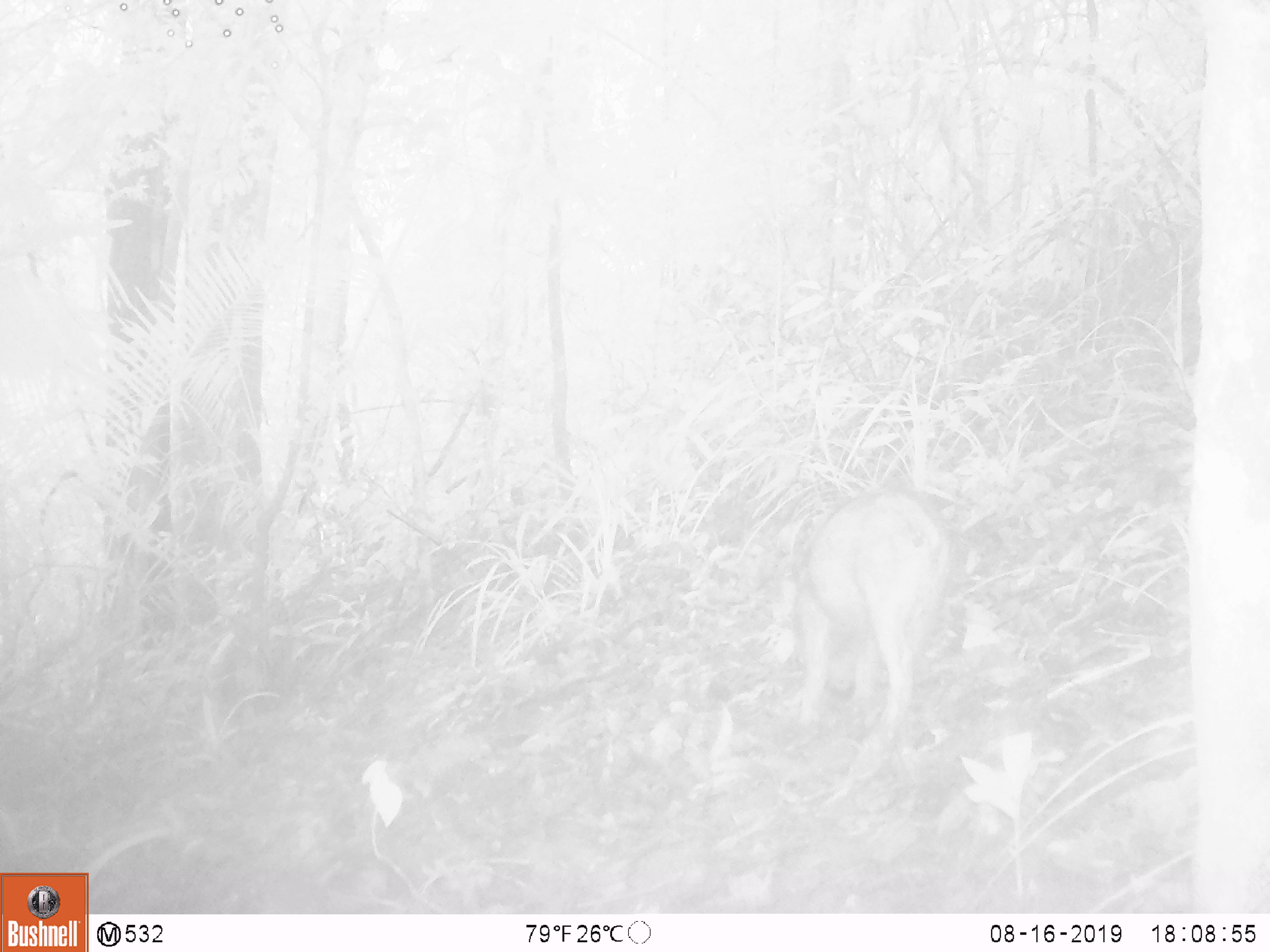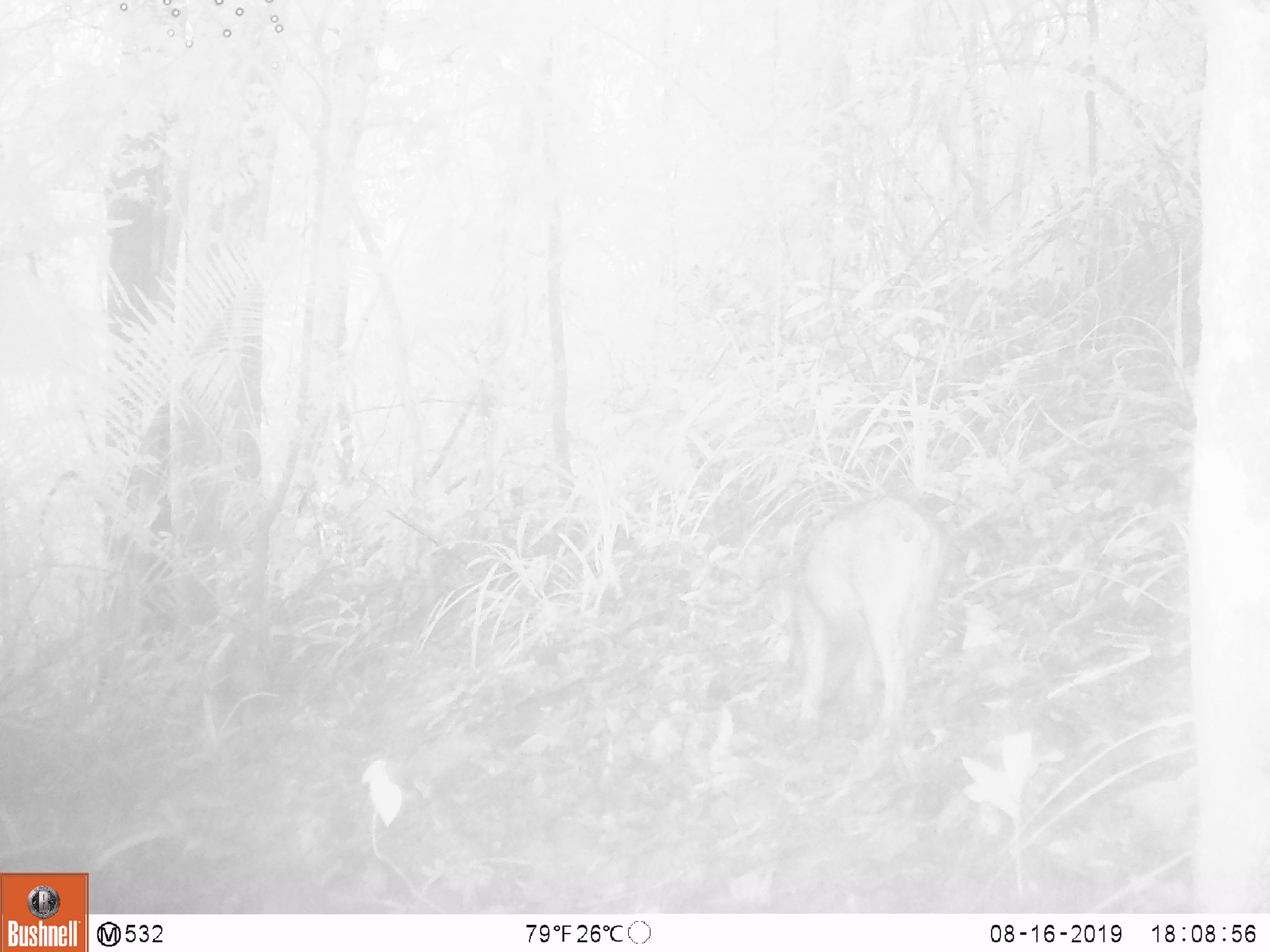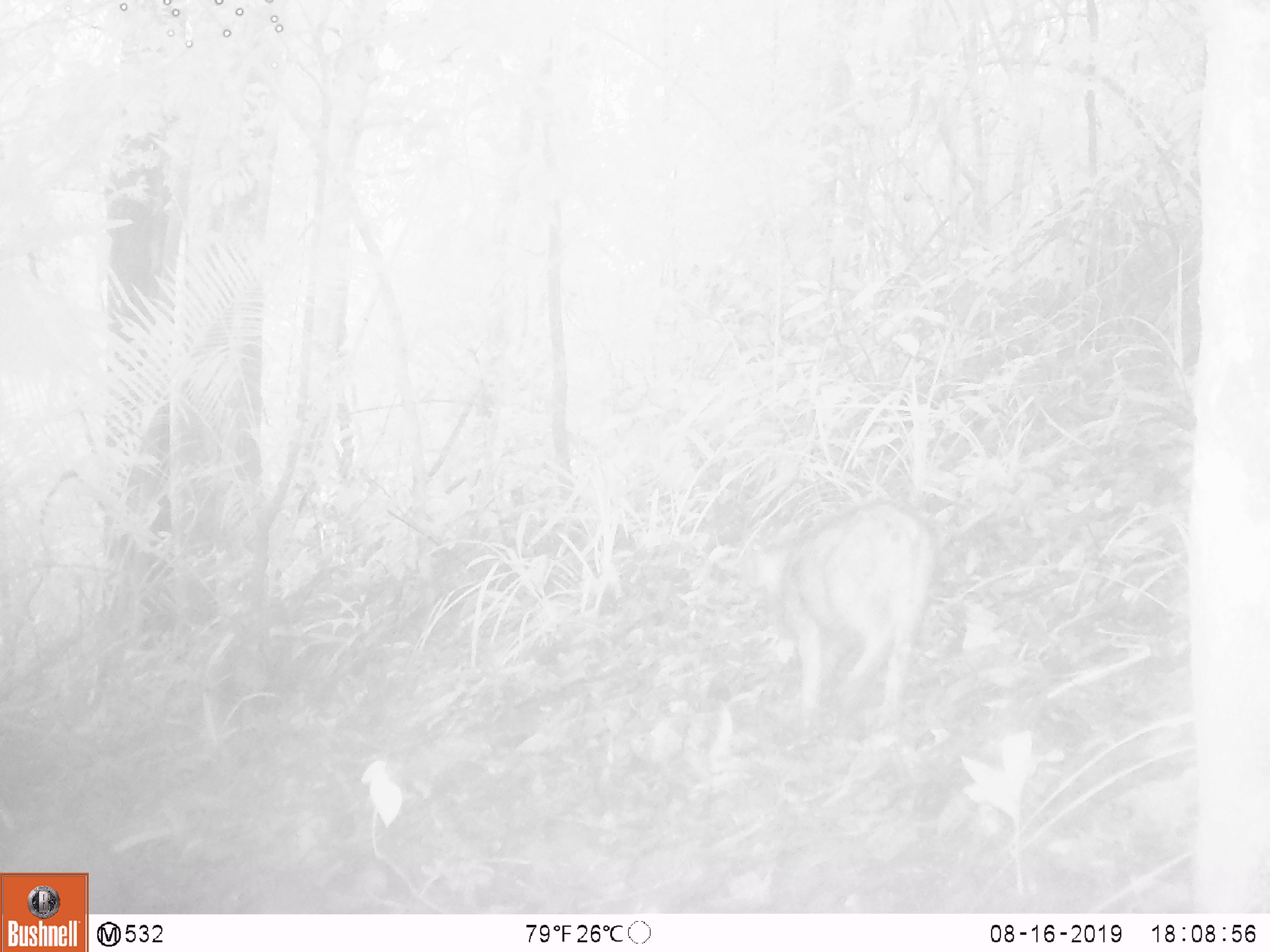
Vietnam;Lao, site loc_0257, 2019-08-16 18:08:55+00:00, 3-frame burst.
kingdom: Animalia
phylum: Chordata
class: Mammalia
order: Artiodactyla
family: Suidae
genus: Sus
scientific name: Sus scrofa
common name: eurasian wild pig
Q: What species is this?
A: Eurasian wild pig (Sus scrofa).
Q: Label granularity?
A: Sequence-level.